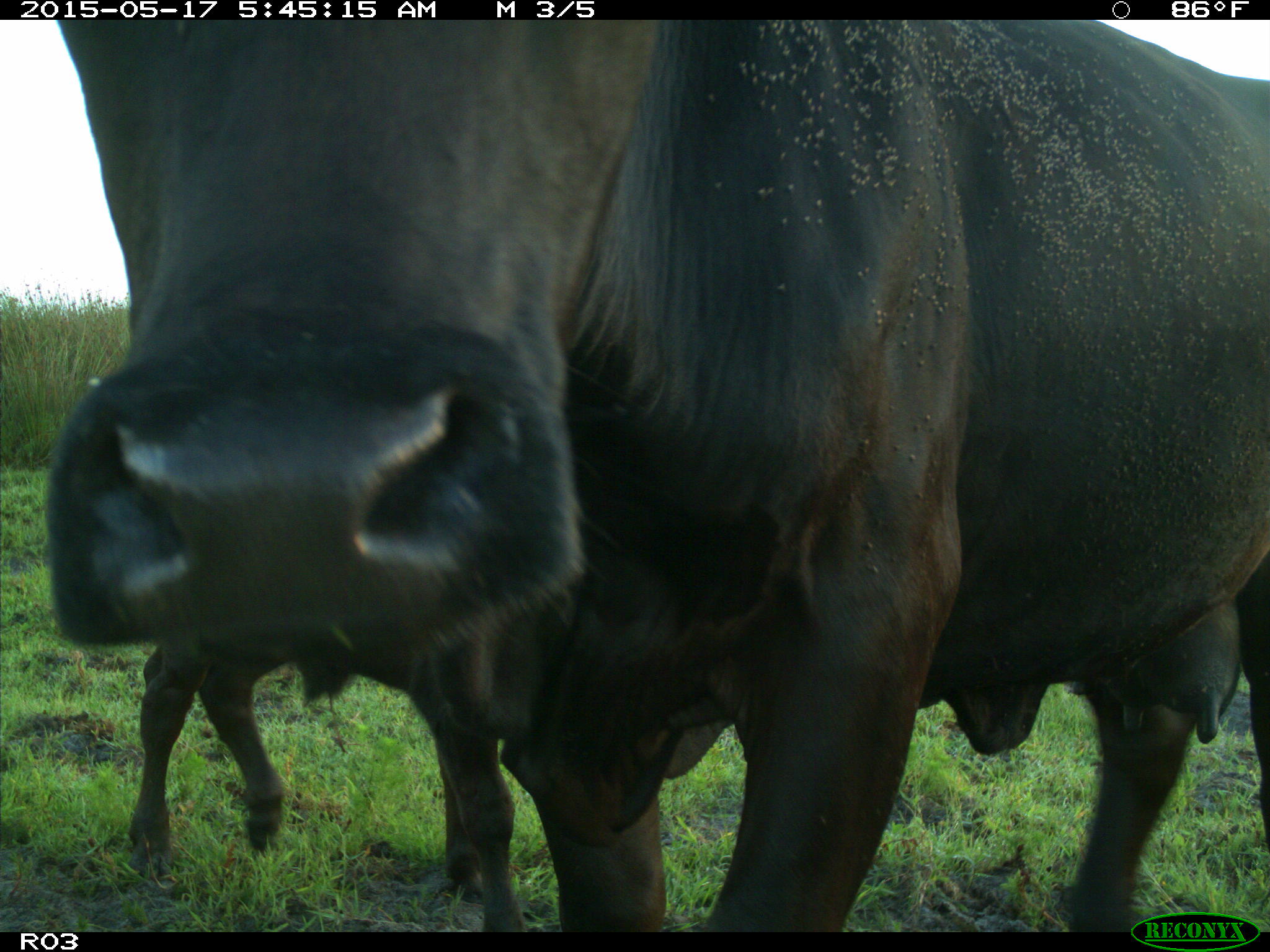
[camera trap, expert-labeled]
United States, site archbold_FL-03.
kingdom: Animalia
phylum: Chordata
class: Mammalia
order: Artiodactyla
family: Bovidae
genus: Bos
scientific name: Bos taurus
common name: domestic cow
Bos taurus (domestic cow).